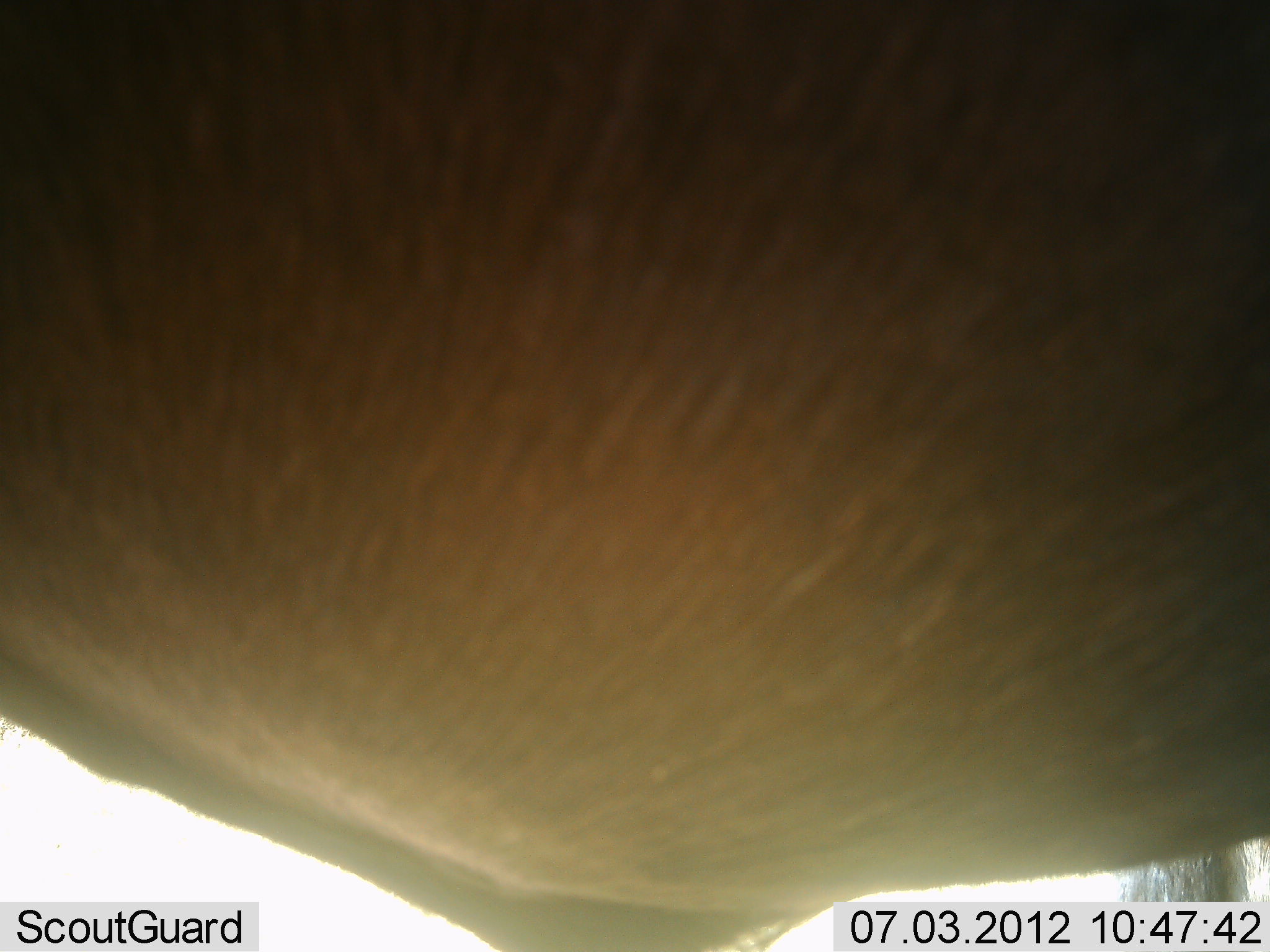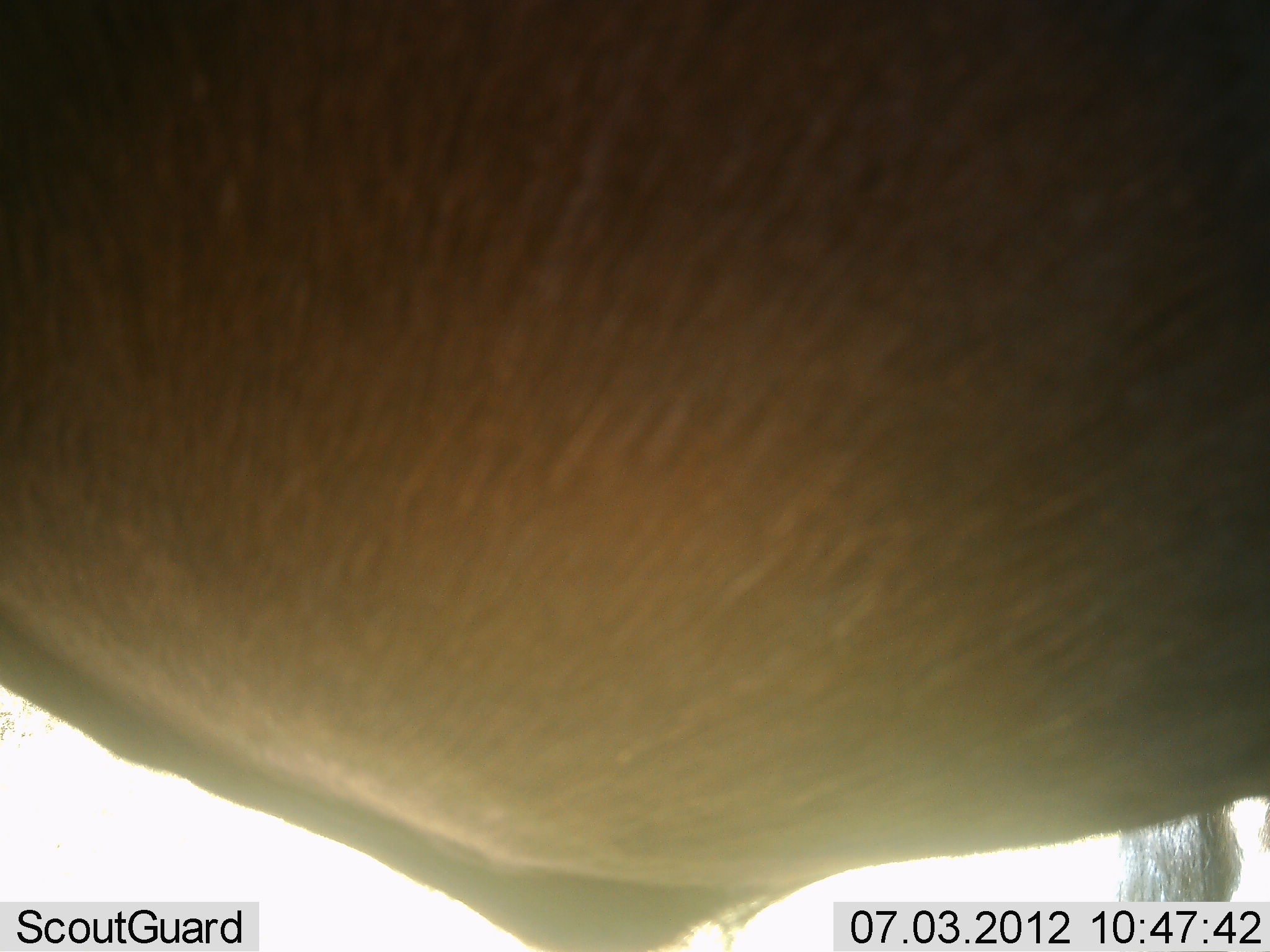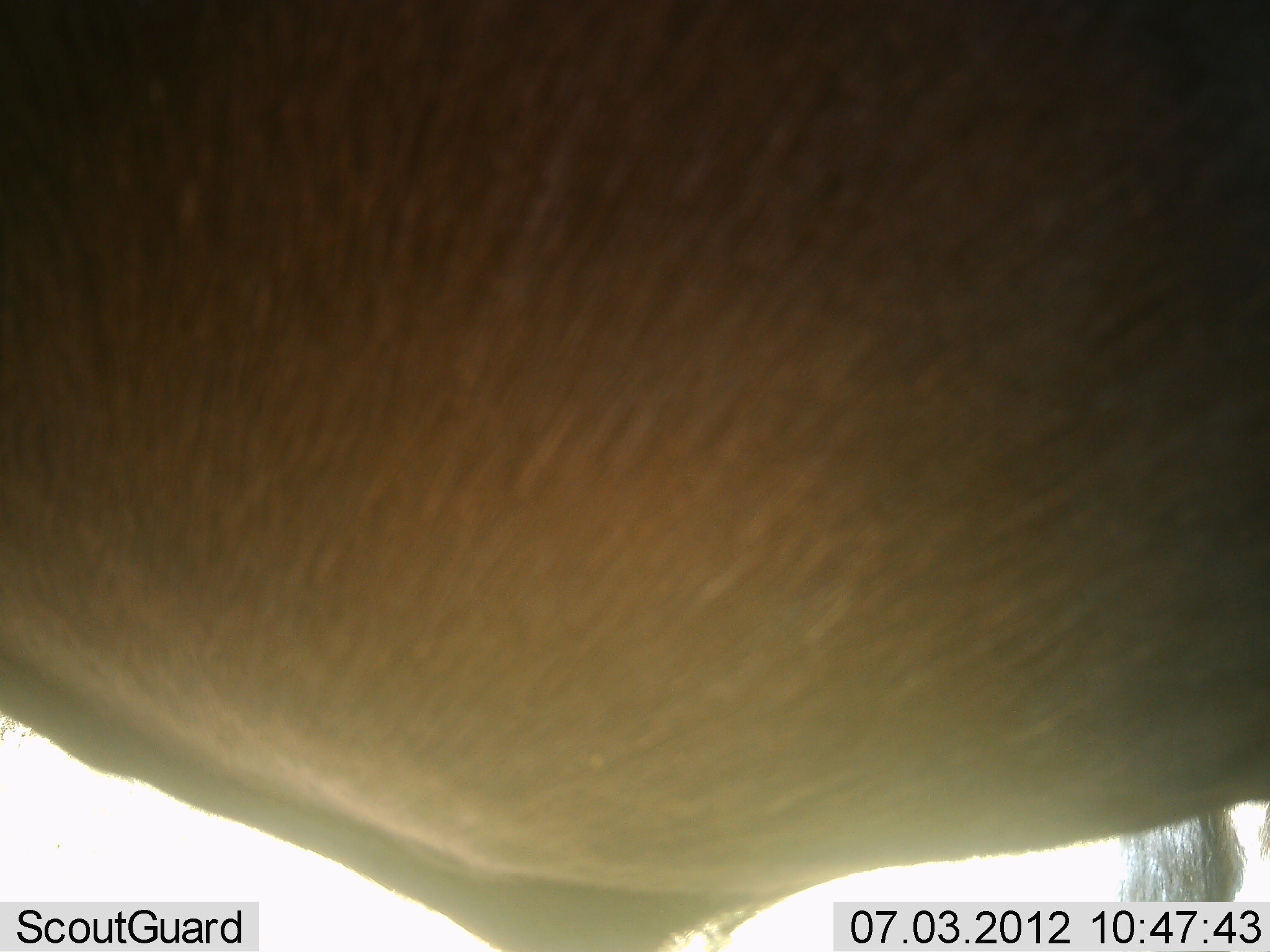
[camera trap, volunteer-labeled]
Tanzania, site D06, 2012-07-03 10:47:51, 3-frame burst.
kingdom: Animalia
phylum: Chordata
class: Mammalia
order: Artiodactyla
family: Bovidae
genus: Connochaetes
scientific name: Connochaetes taurinus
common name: blue wildebeest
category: wildebeest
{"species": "wildebeest (blue wildebeest) (Connochaetes taurinus)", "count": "2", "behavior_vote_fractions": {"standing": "100%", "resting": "0%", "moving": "0%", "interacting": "0%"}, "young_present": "0%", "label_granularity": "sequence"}